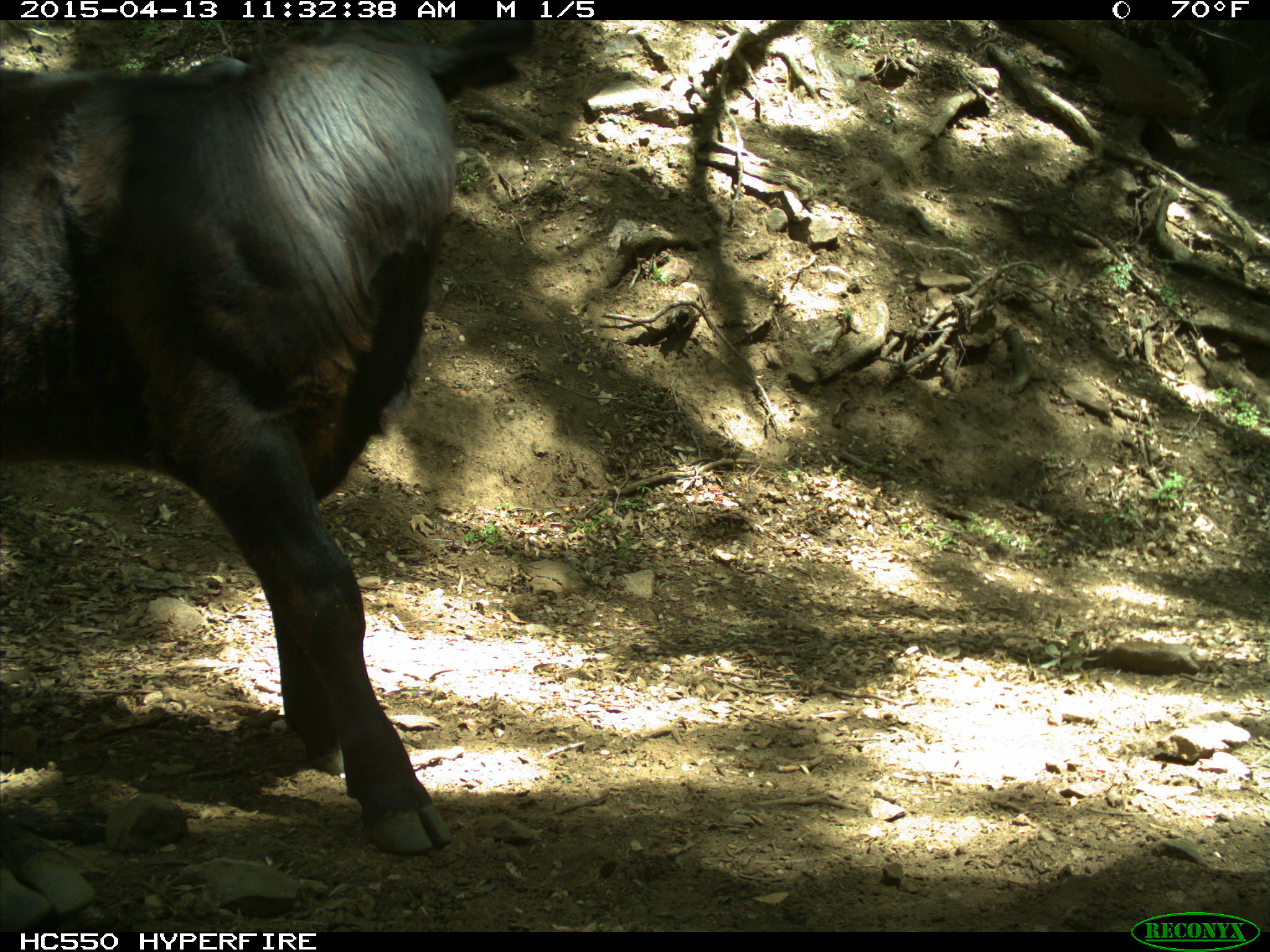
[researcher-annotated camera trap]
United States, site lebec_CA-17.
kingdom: Animalia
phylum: Chordata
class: Mammalia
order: Artiodactyla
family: Bovidae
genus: Bos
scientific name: Bos taurus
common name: domestic cow